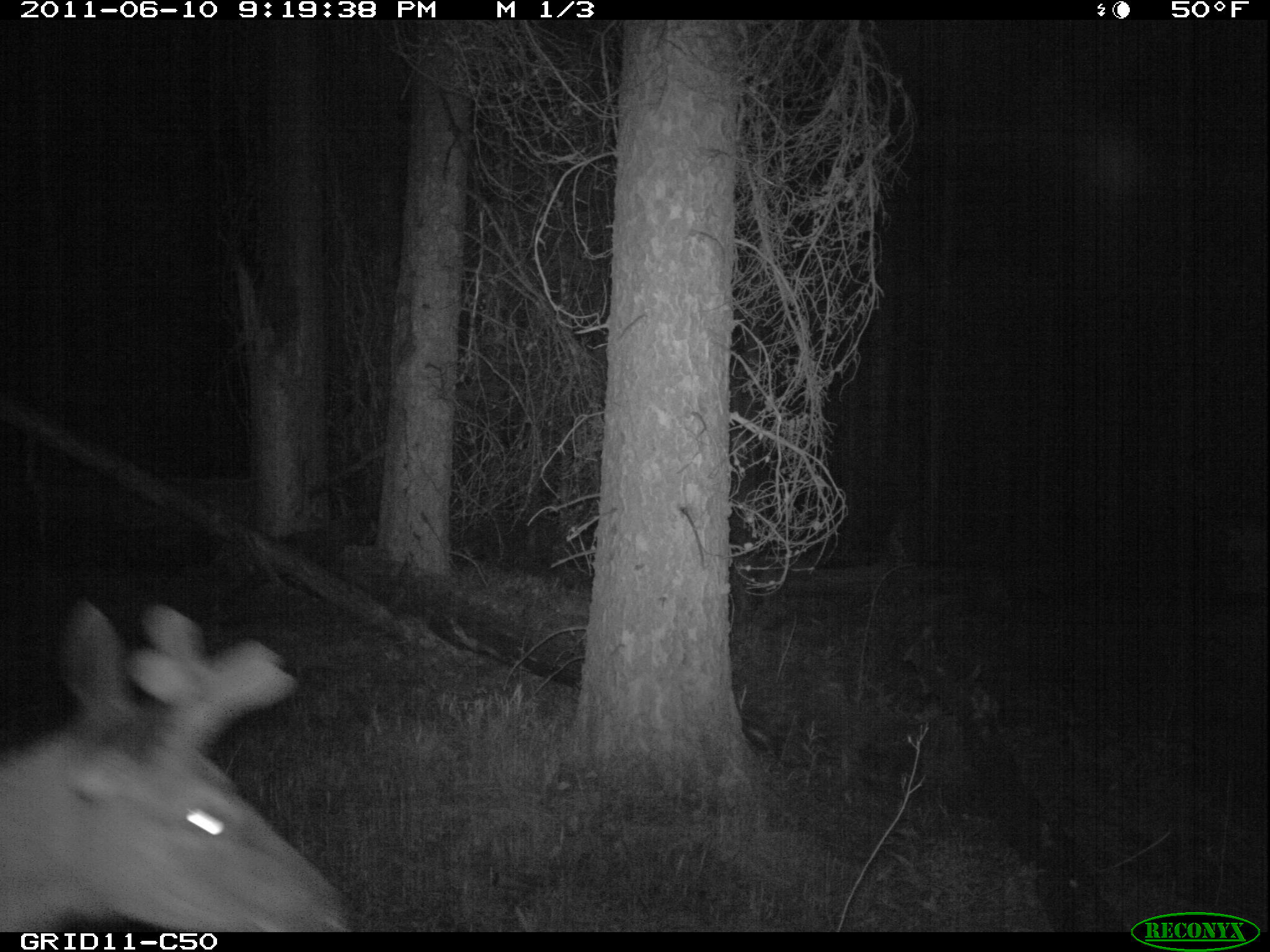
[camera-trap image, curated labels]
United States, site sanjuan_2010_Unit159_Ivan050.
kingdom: Animalia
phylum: Chordata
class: Mammalia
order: Artiodactyla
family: Cervidae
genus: Cervus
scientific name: Cervus elaphus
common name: red deer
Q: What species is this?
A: Cervus elaphus (red deer).